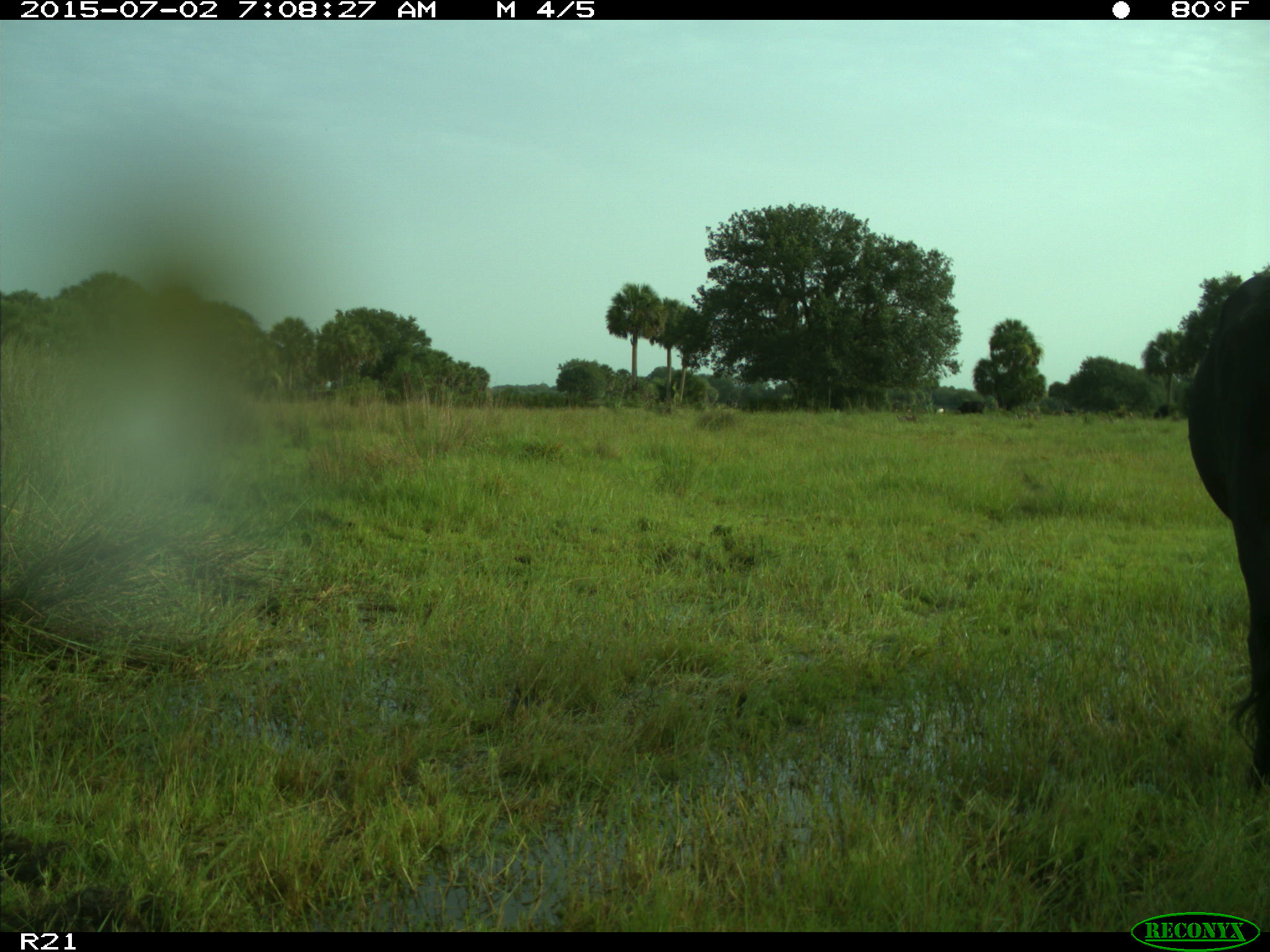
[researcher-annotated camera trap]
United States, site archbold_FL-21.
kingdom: Animalia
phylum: Chordata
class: Mammalia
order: Artiodactyla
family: Bovidae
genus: Bos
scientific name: Bos taurus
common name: domestic cow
Bos taurus (domestic cow).